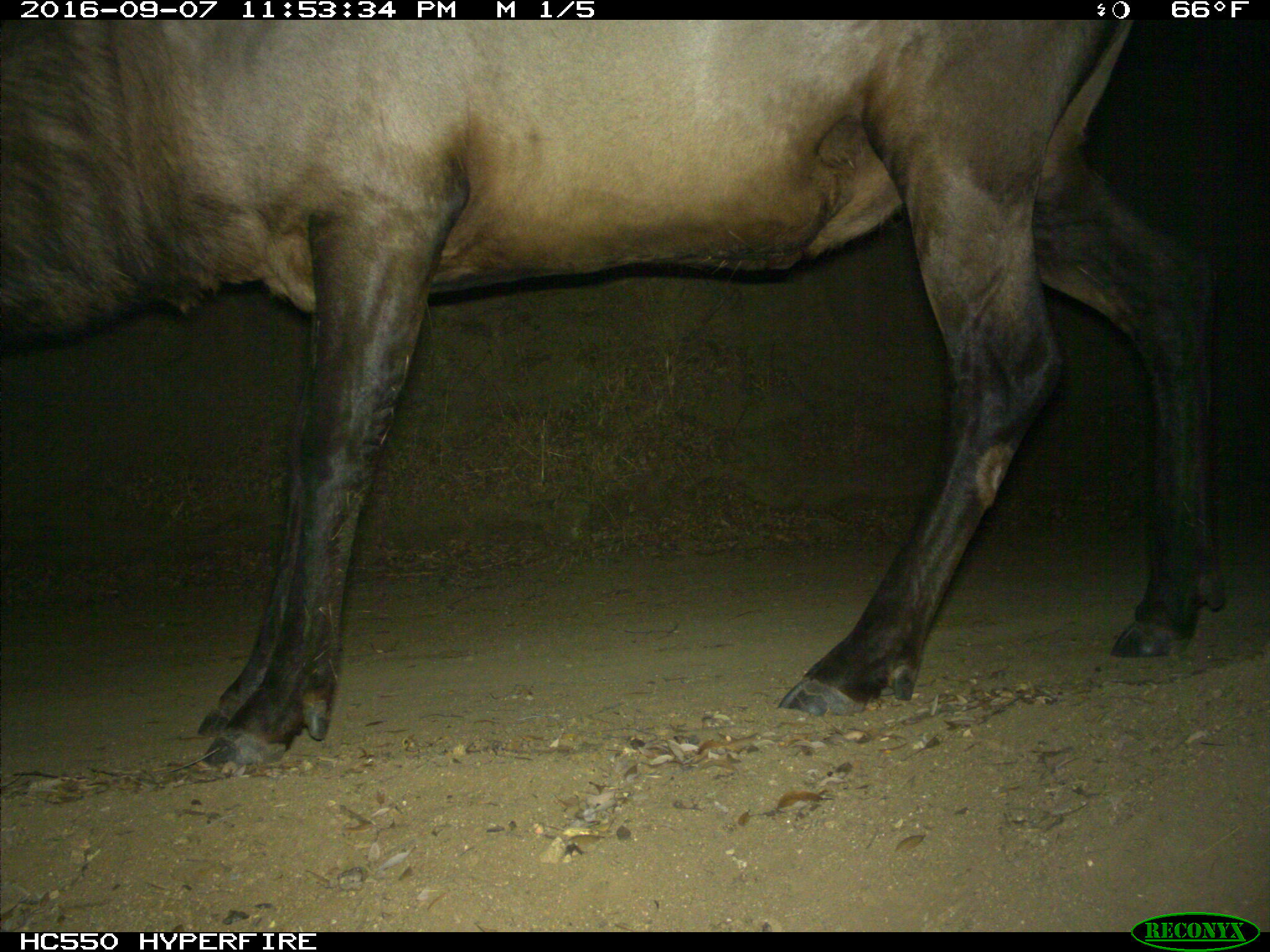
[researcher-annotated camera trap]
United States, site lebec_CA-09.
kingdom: Animalia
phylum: Chordata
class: Mammalia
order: Artiodactyla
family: Cervidae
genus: Cervus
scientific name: Cervus canadensis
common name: elk